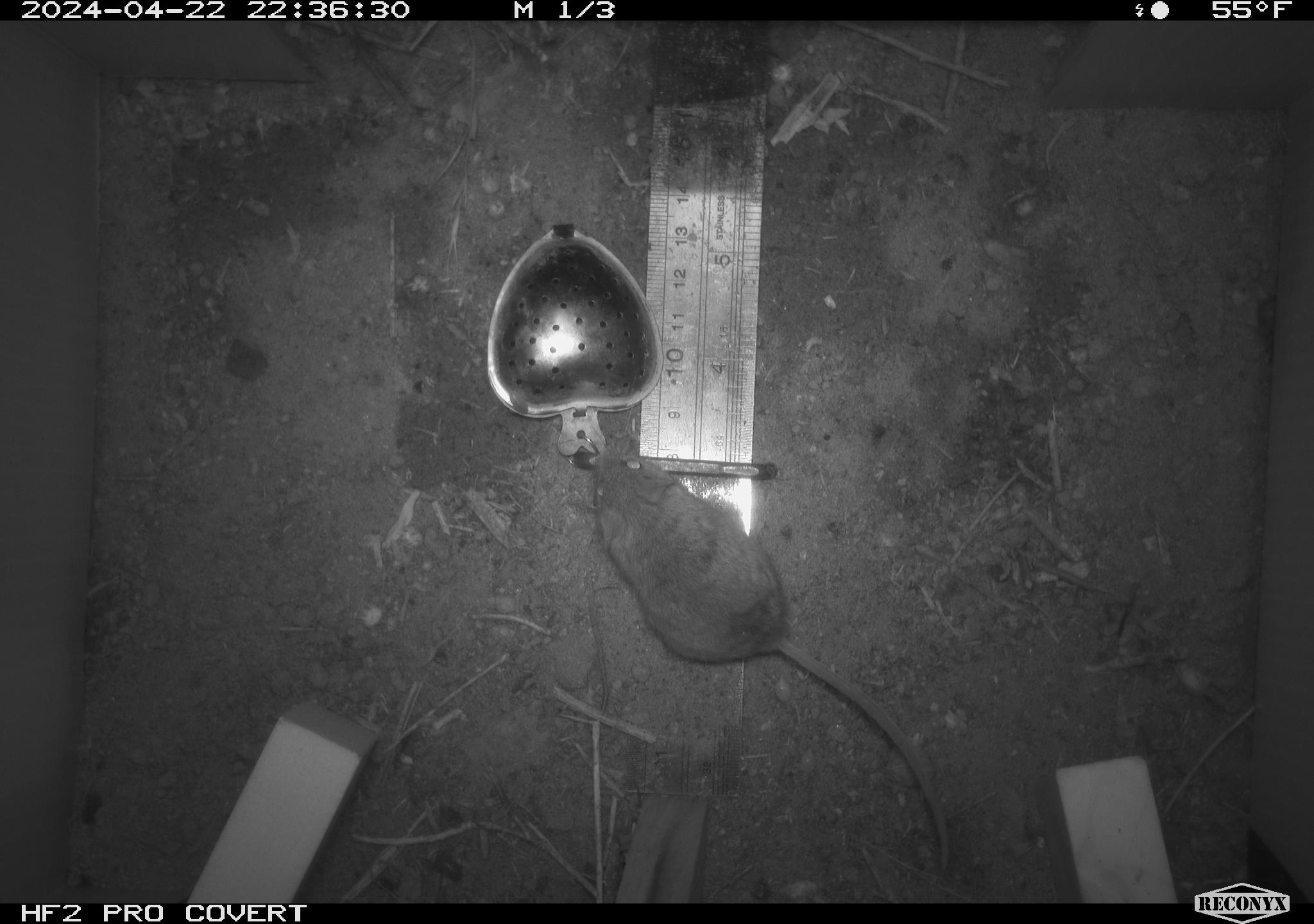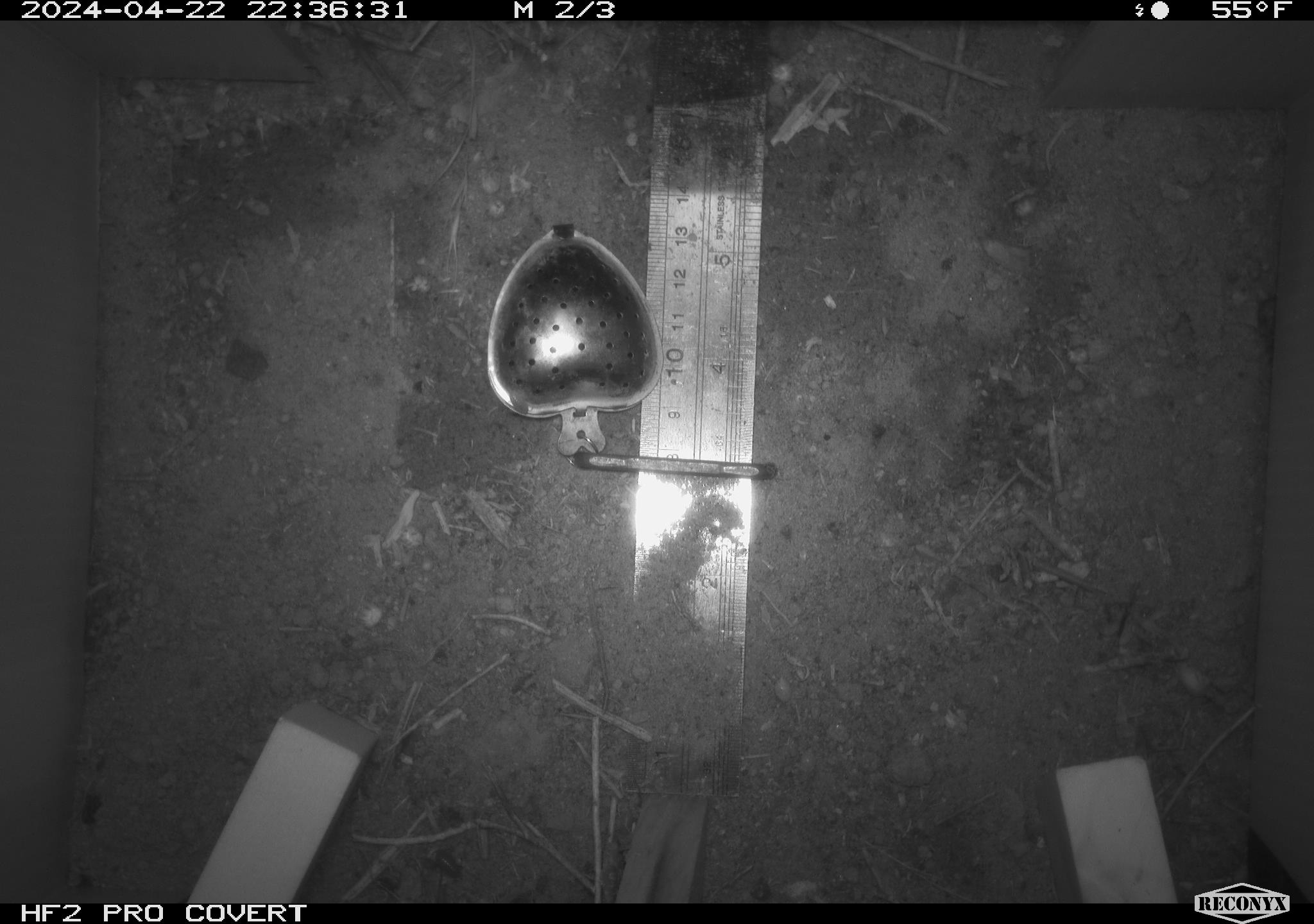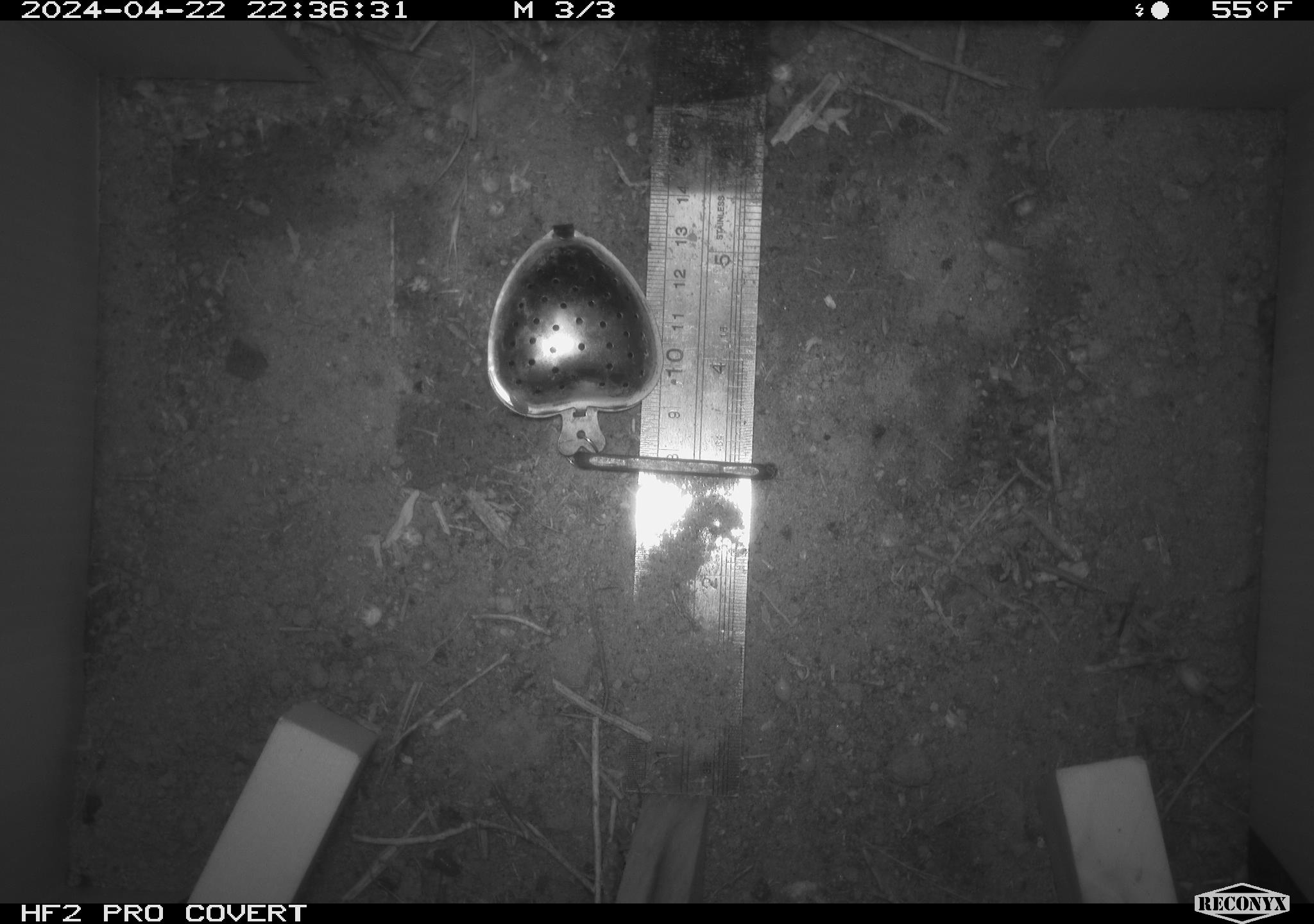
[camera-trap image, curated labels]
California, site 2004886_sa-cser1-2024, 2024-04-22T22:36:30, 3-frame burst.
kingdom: Animalia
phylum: Chordata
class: Mammalia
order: Rodentia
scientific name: Rodentia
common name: rodent